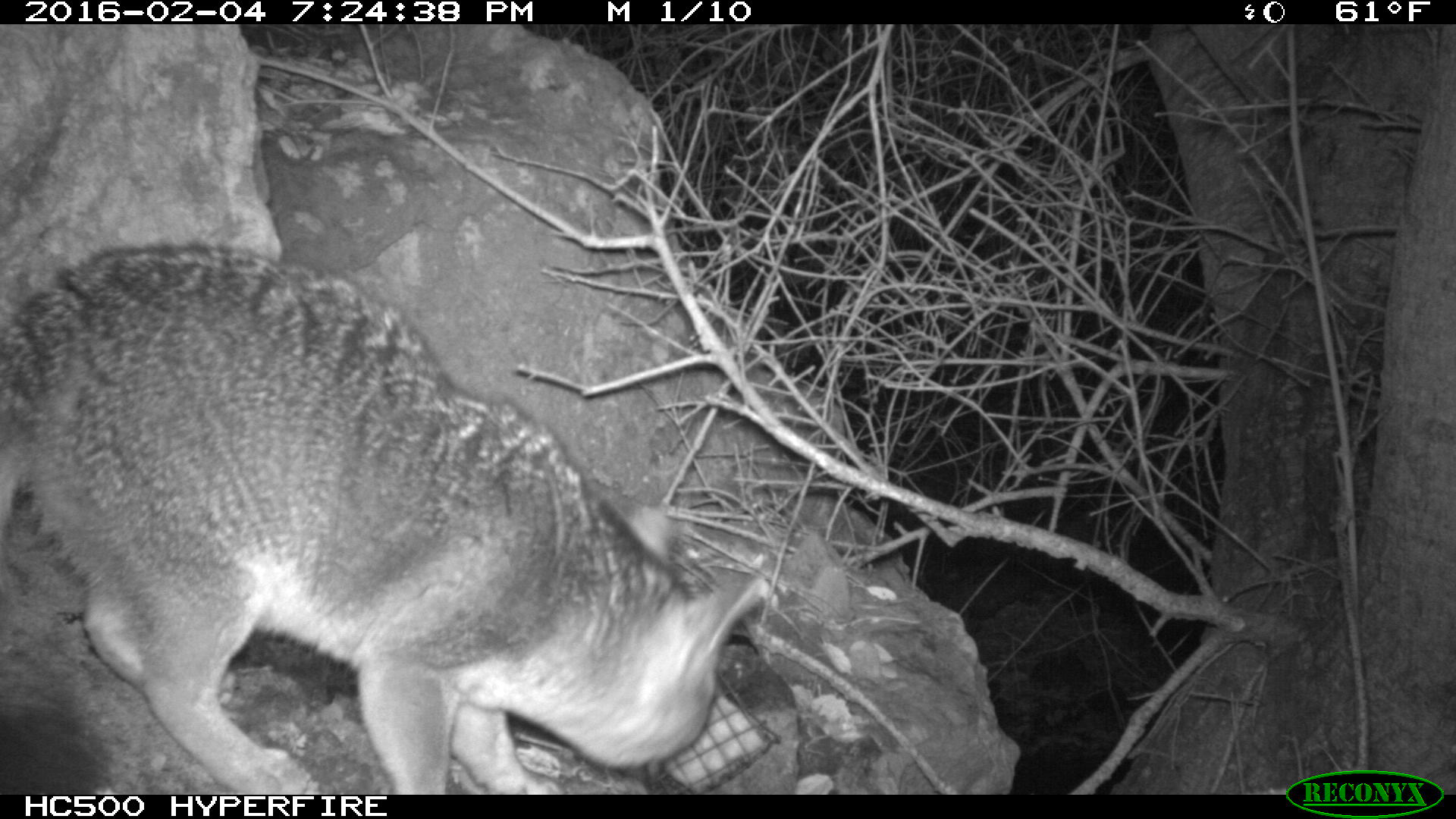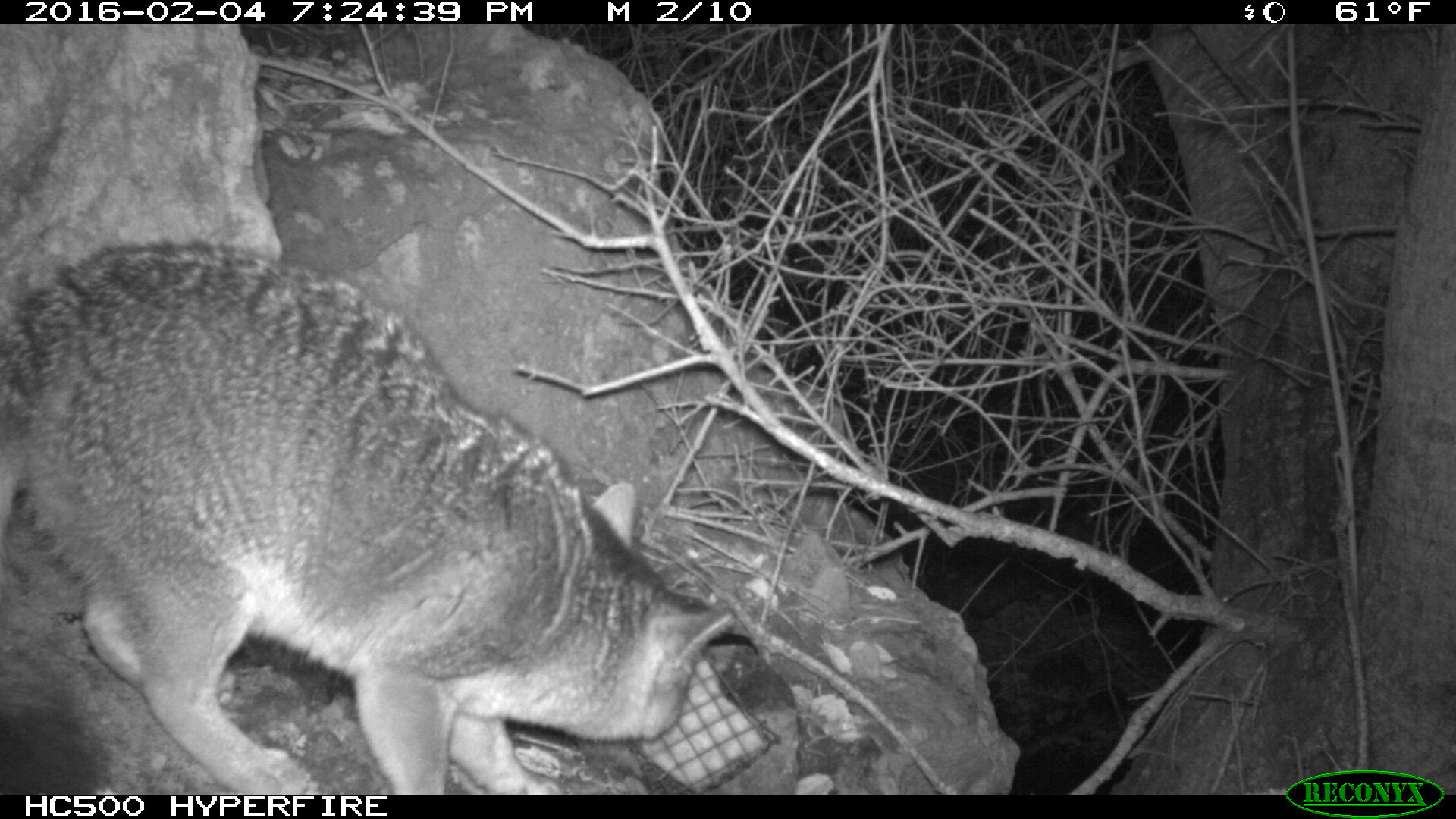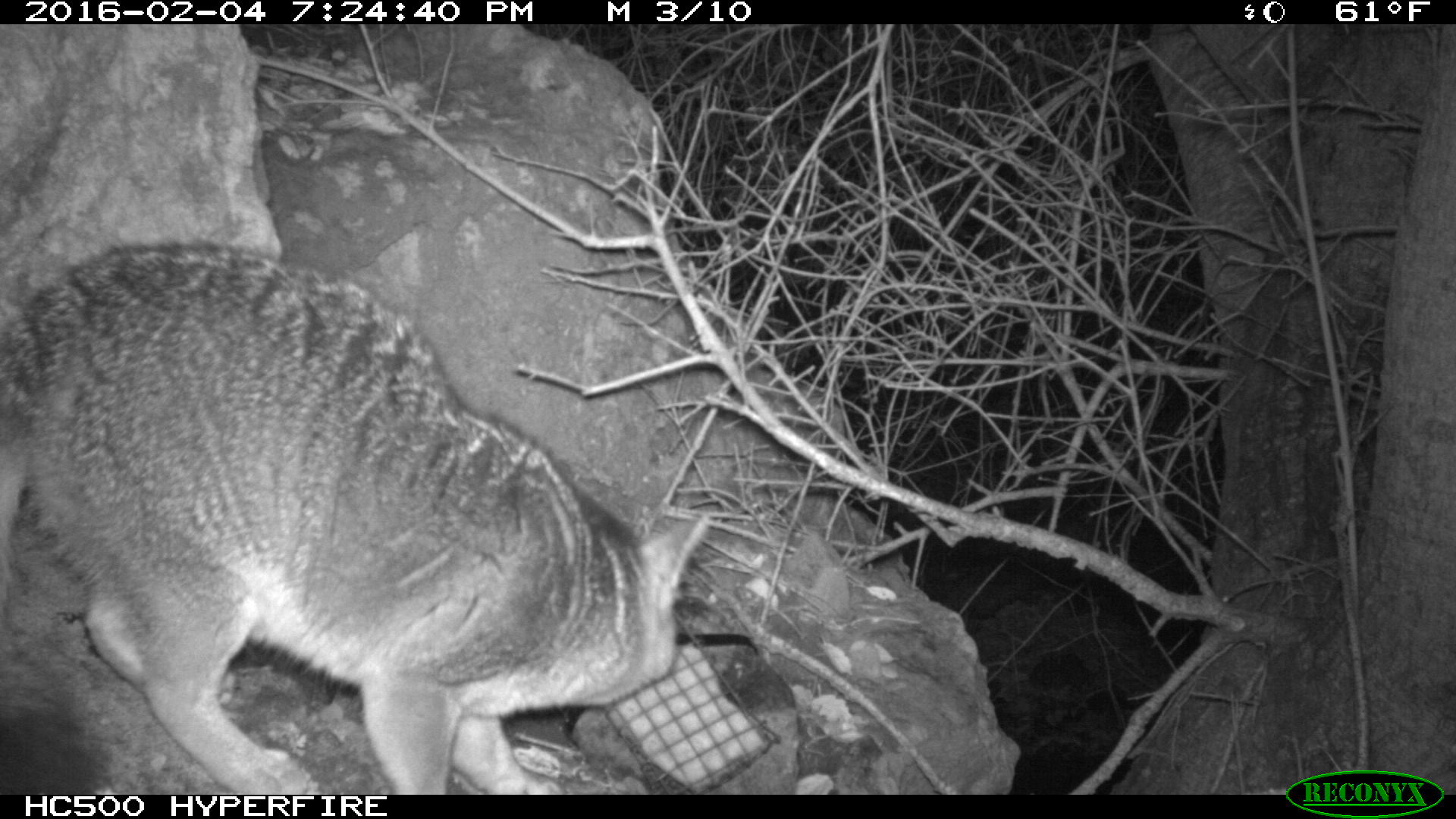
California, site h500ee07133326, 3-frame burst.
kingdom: Animalia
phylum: Chordata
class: Mammalia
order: Carnivora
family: Canidae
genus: Urocyon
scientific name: Urocyon littoralis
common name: island fox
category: fox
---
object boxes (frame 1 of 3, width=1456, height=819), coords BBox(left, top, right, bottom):
fox: BBox(0, 237, 767, 794)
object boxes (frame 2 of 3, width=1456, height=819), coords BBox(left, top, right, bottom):
fox: BBox(0, 237, 735, 794)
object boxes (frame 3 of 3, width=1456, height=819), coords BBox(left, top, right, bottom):
fox: BBox(0, 236, 707, 794)